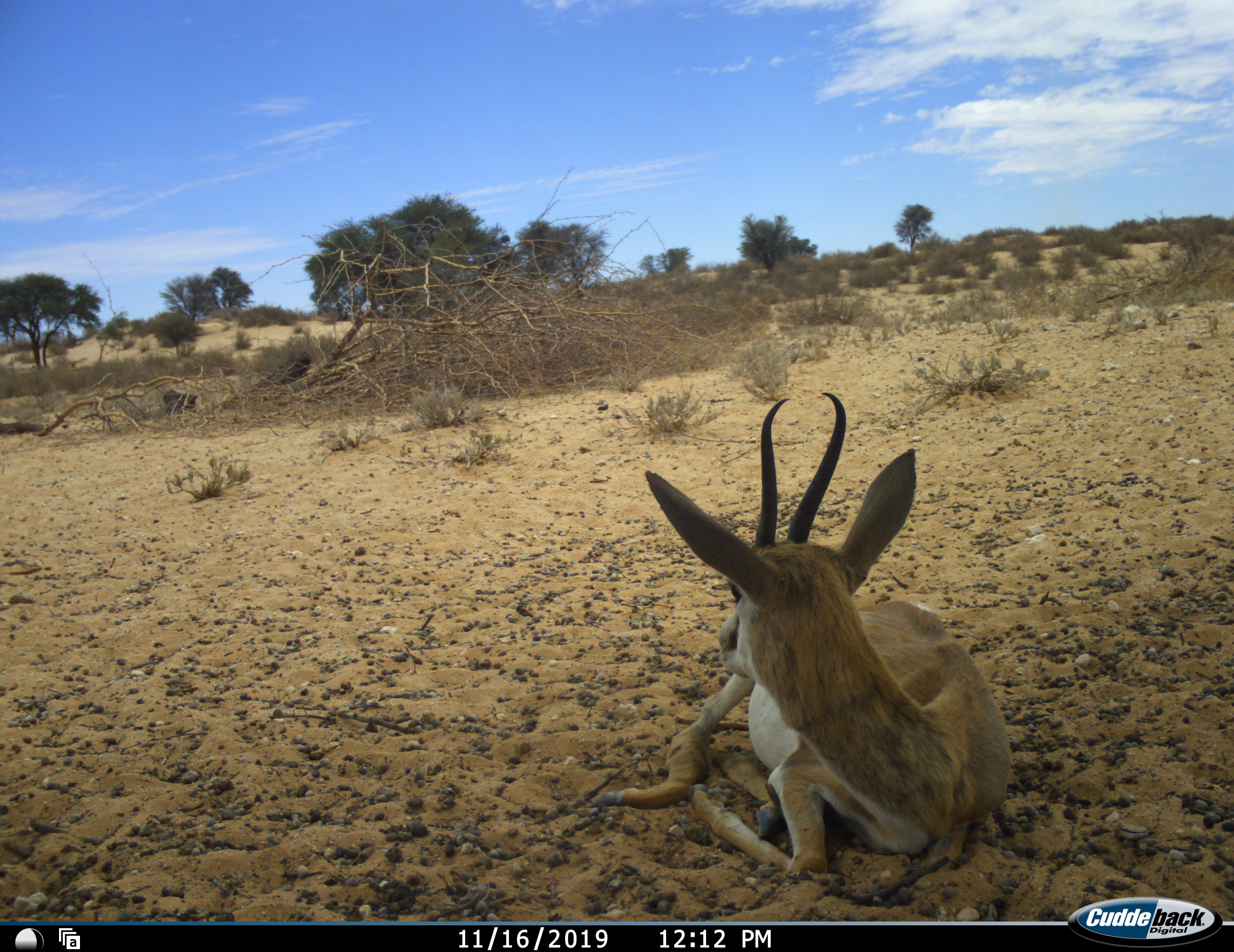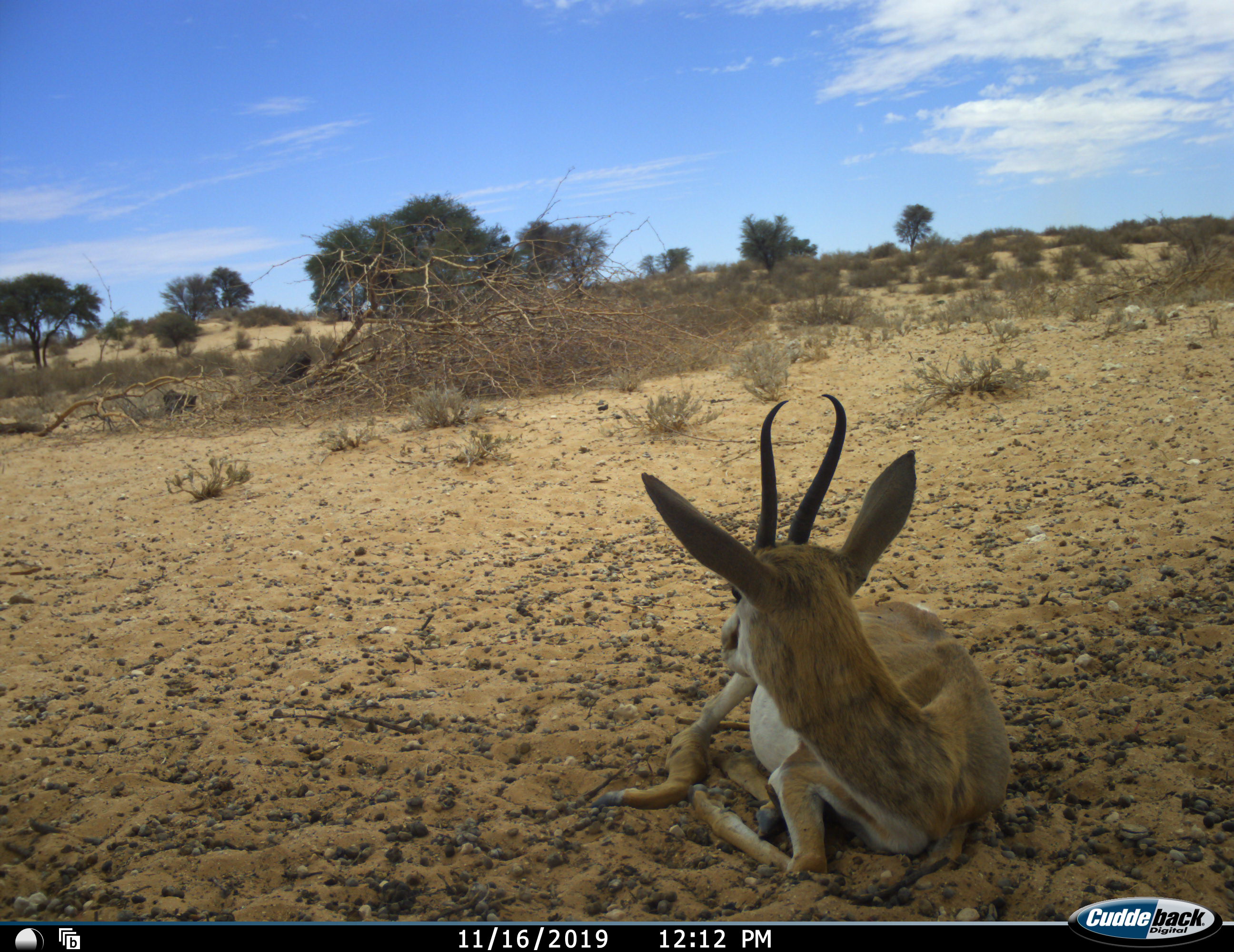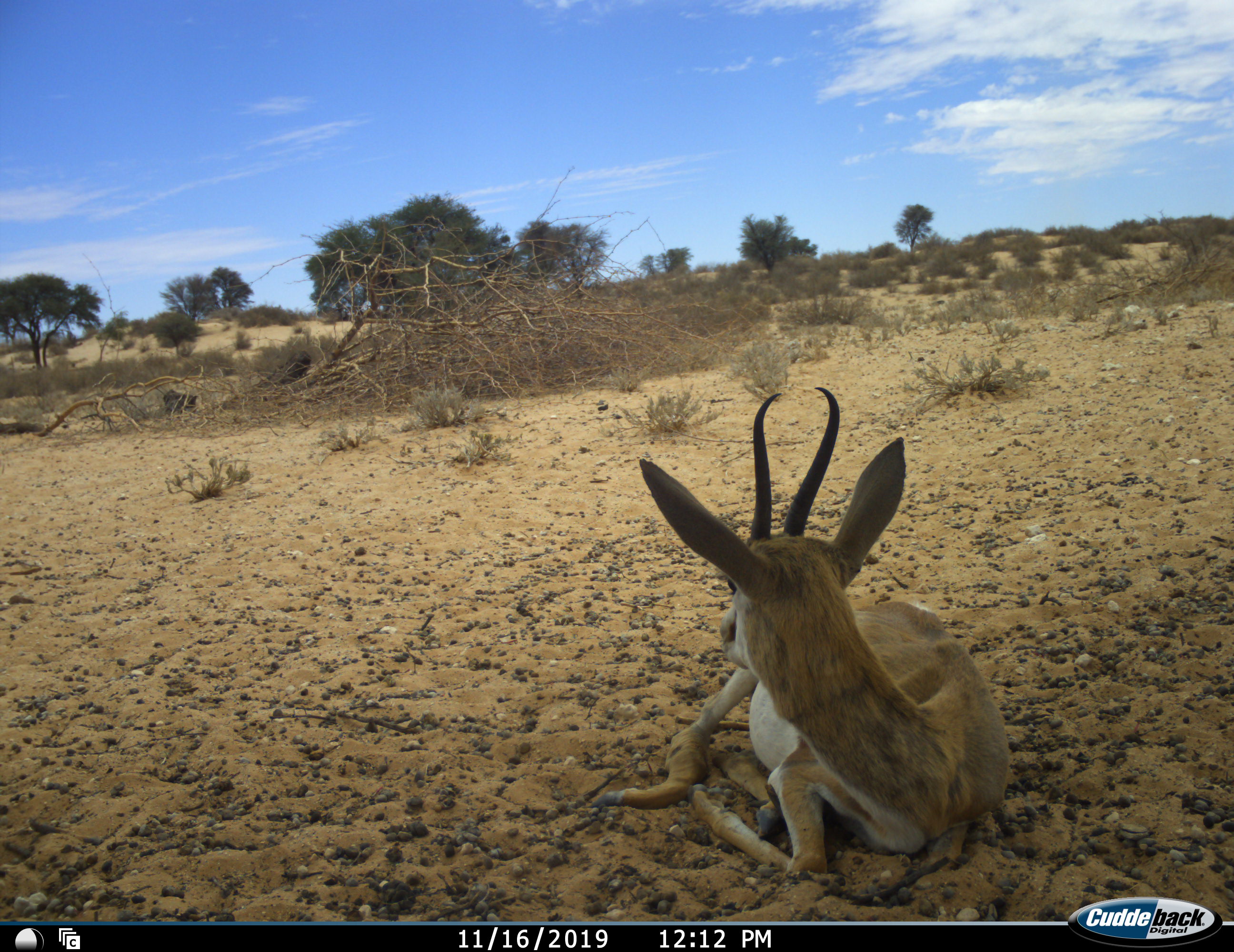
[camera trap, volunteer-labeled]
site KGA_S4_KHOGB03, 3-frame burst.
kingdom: Animalia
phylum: Chordata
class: Mammalia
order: Artiodactyla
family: Bovidae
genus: Antidorcas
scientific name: Antidorcas marsupialis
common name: springbok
Springbok (Antidorcas marsupialis), count 1. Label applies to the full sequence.